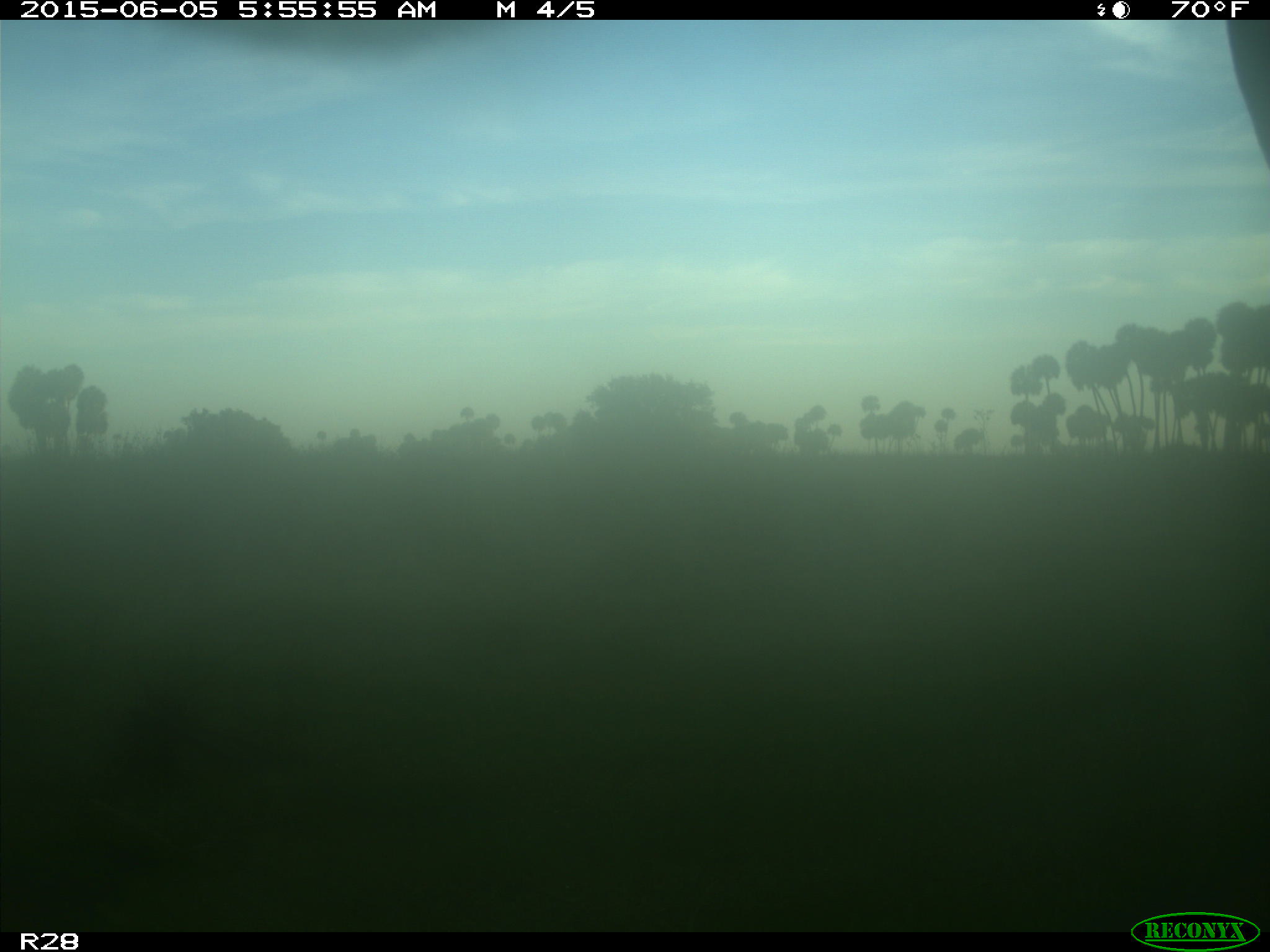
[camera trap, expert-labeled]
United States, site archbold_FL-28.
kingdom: Animalia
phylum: Chordata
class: Mammalia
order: Artiodactyla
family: Bovidae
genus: Bos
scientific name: Bos taurus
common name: domestic cow